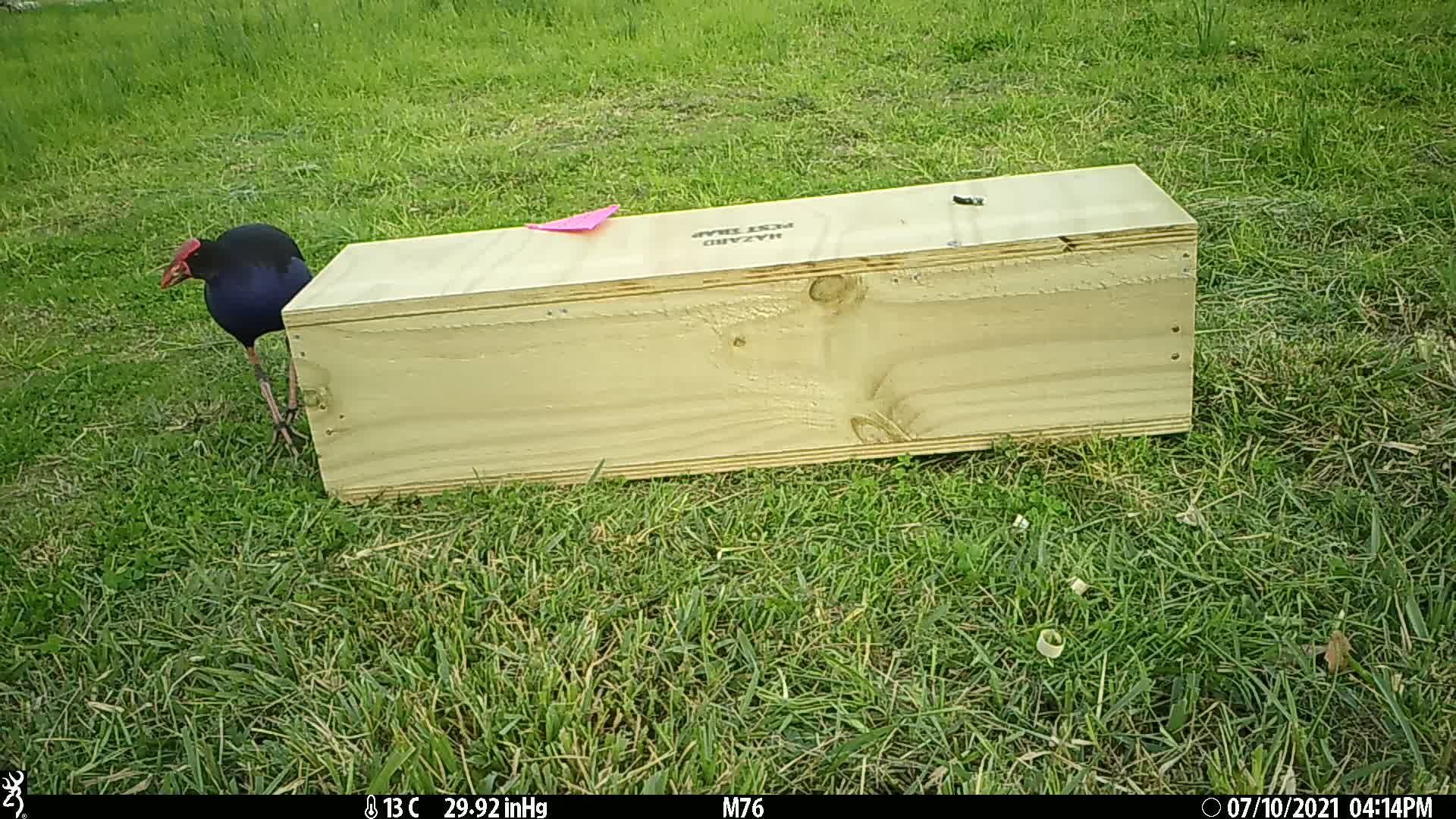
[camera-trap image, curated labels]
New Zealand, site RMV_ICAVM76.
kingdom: Animalia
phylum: Chordata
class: Aves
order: Gruiformes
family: Rallidae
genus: Porphyrio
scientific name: Porphyrio melanotus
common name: australasian swamphen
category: pukeko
Pukeko (australasian swamphen) (Porphyrio melanotus).